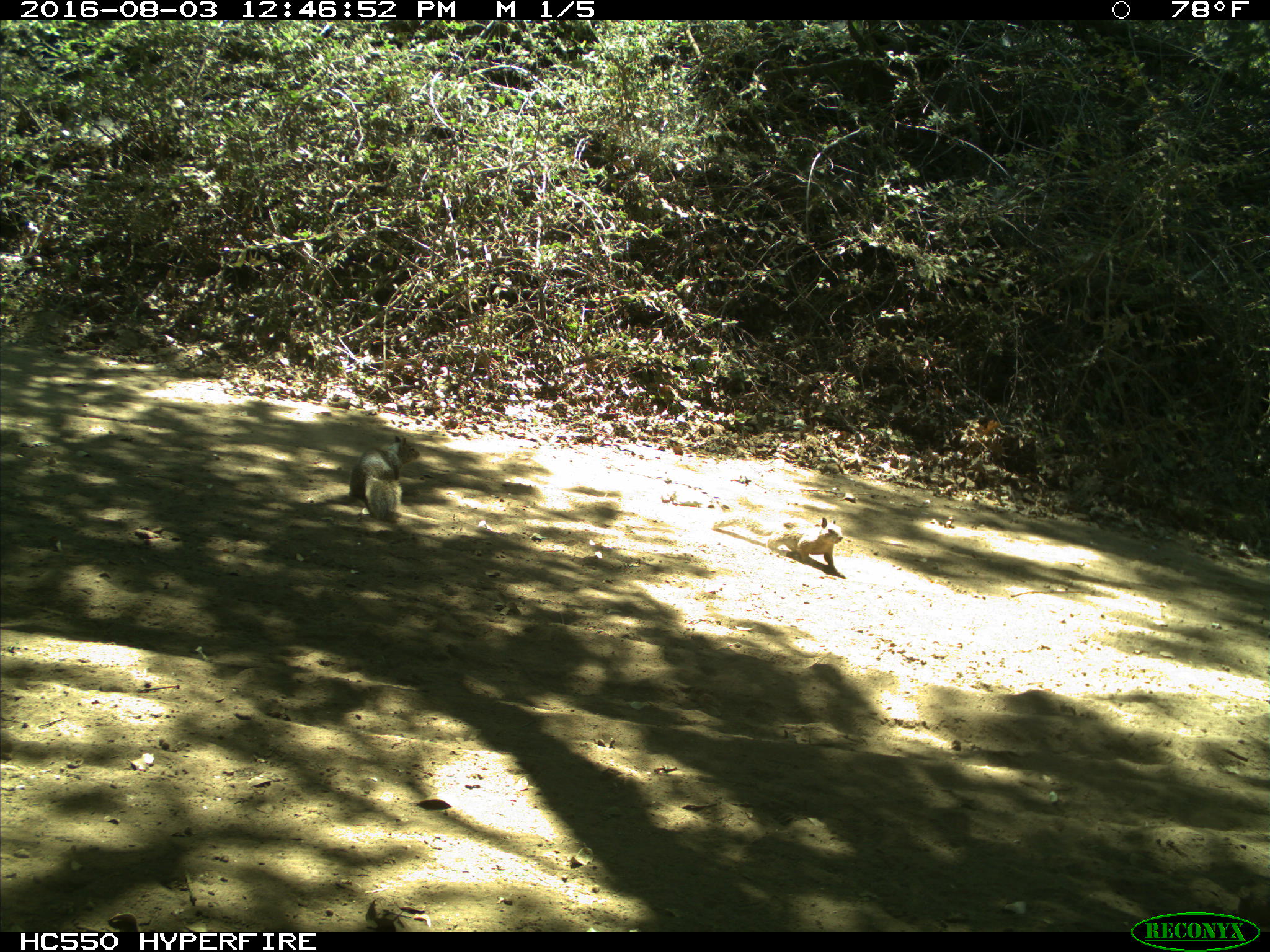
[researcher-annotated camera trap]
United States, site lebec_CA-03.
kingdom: Animalia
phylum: Chordata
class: Mammalia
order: Rodentia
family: Sciuridae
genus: Otospermophilus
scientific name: Otospermophilus beecheyi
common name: california ground squirrel